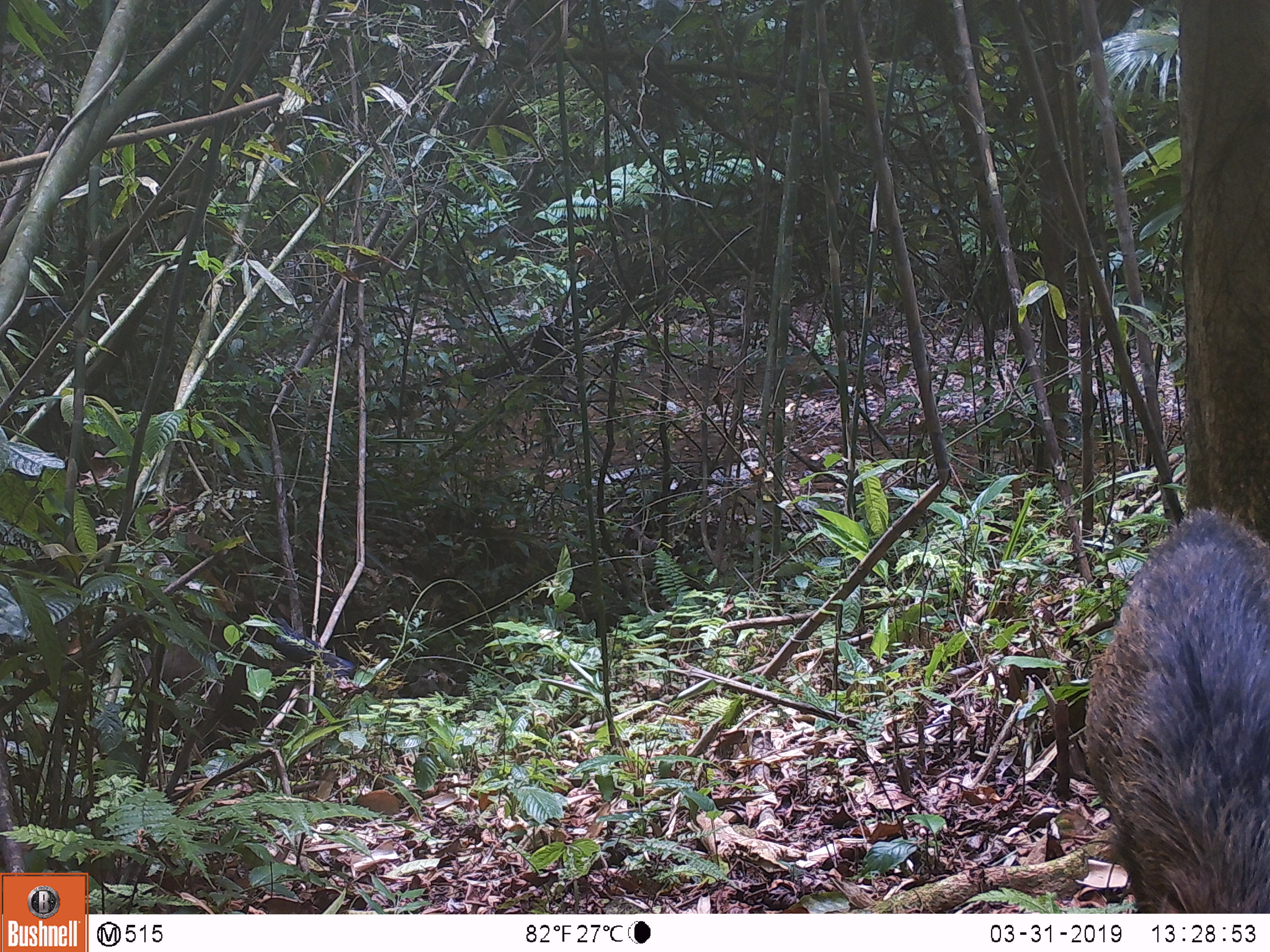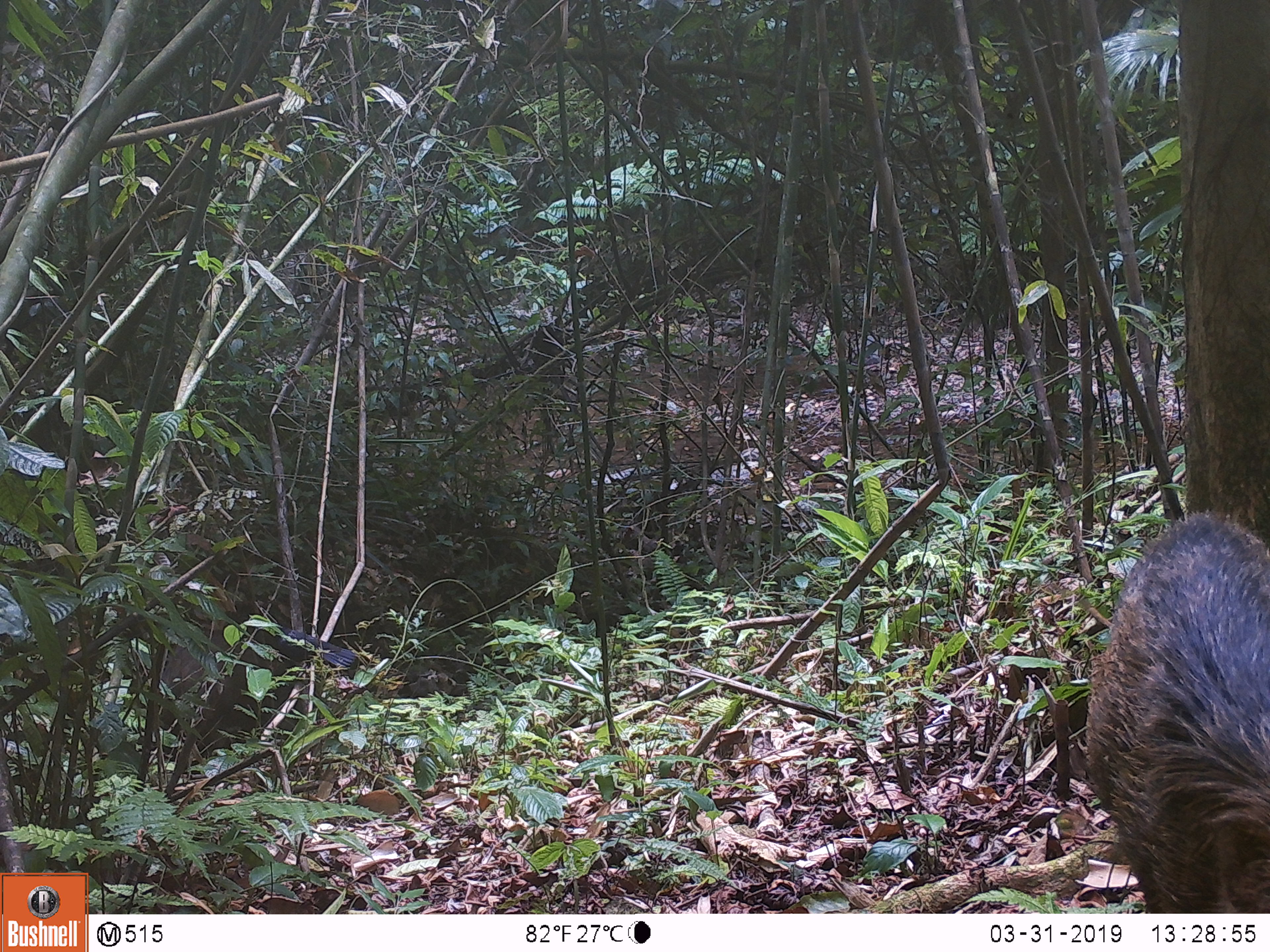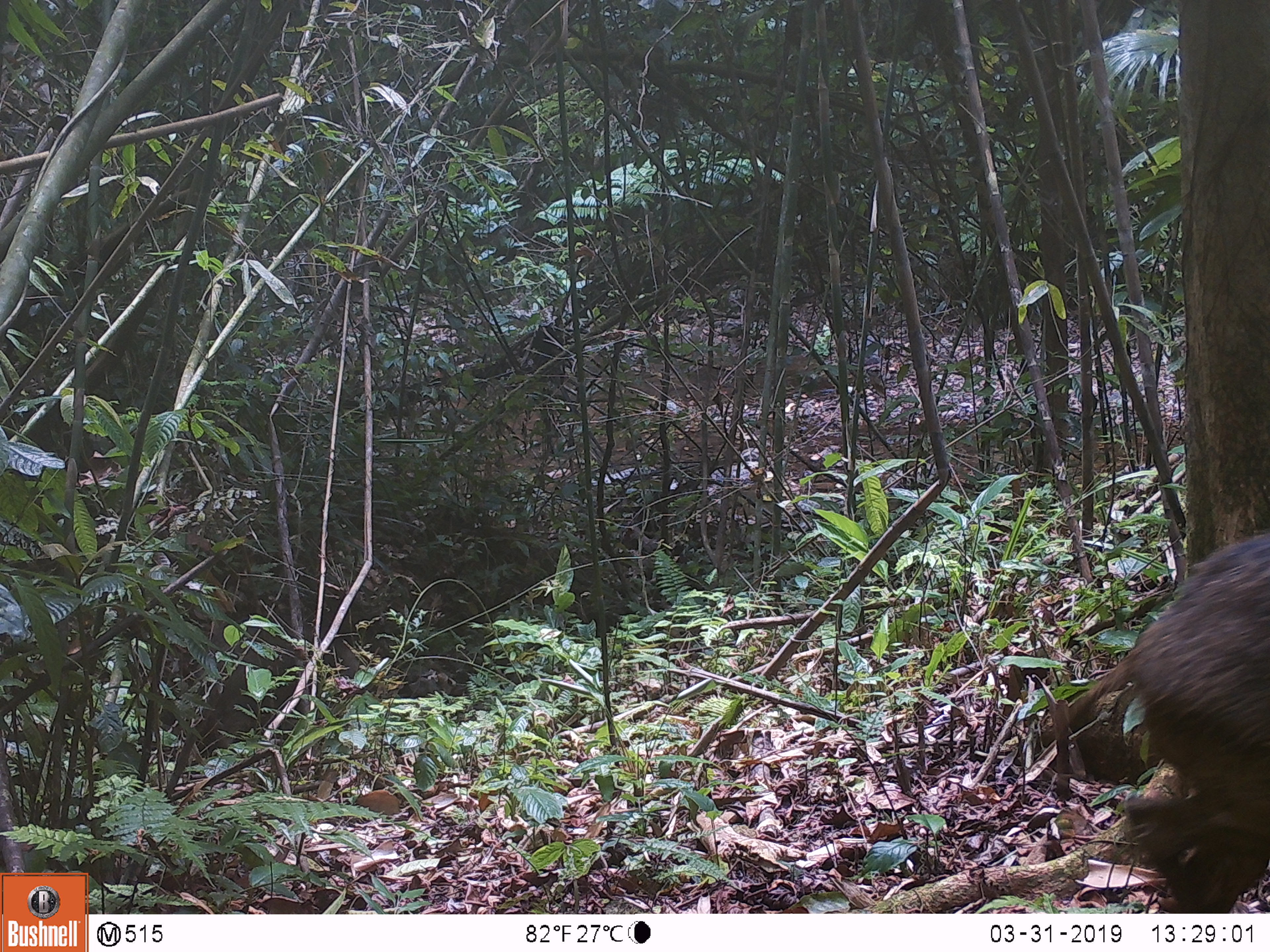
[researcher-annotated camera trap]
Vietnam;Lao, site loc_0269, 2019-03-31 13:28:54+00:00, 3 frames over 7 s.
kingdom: Animalia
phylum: Chordata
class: Mammalia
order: Artiodactyla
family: Suidae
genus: Sus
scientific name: Sus scrofa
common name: eurasian wild pig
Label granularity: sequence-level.